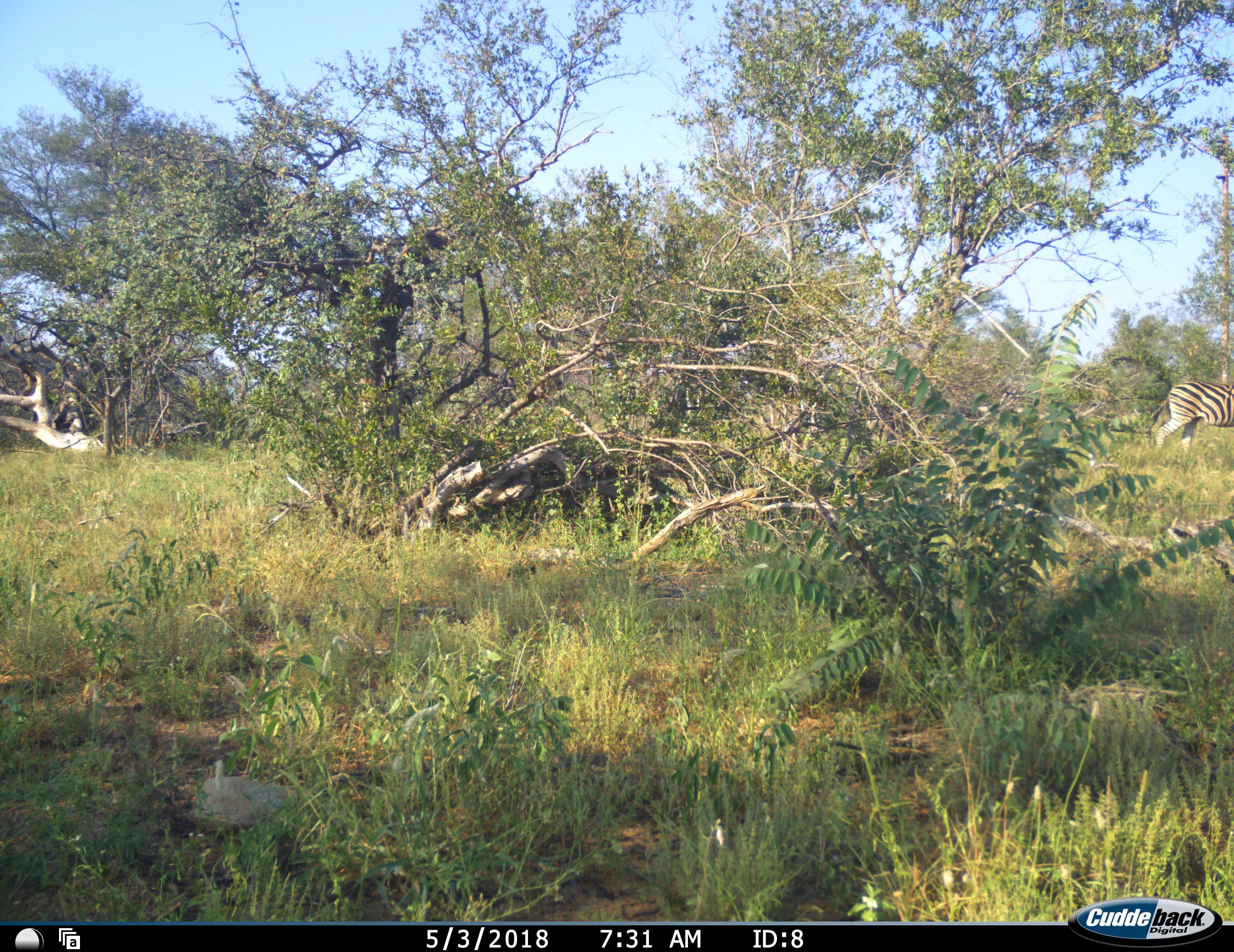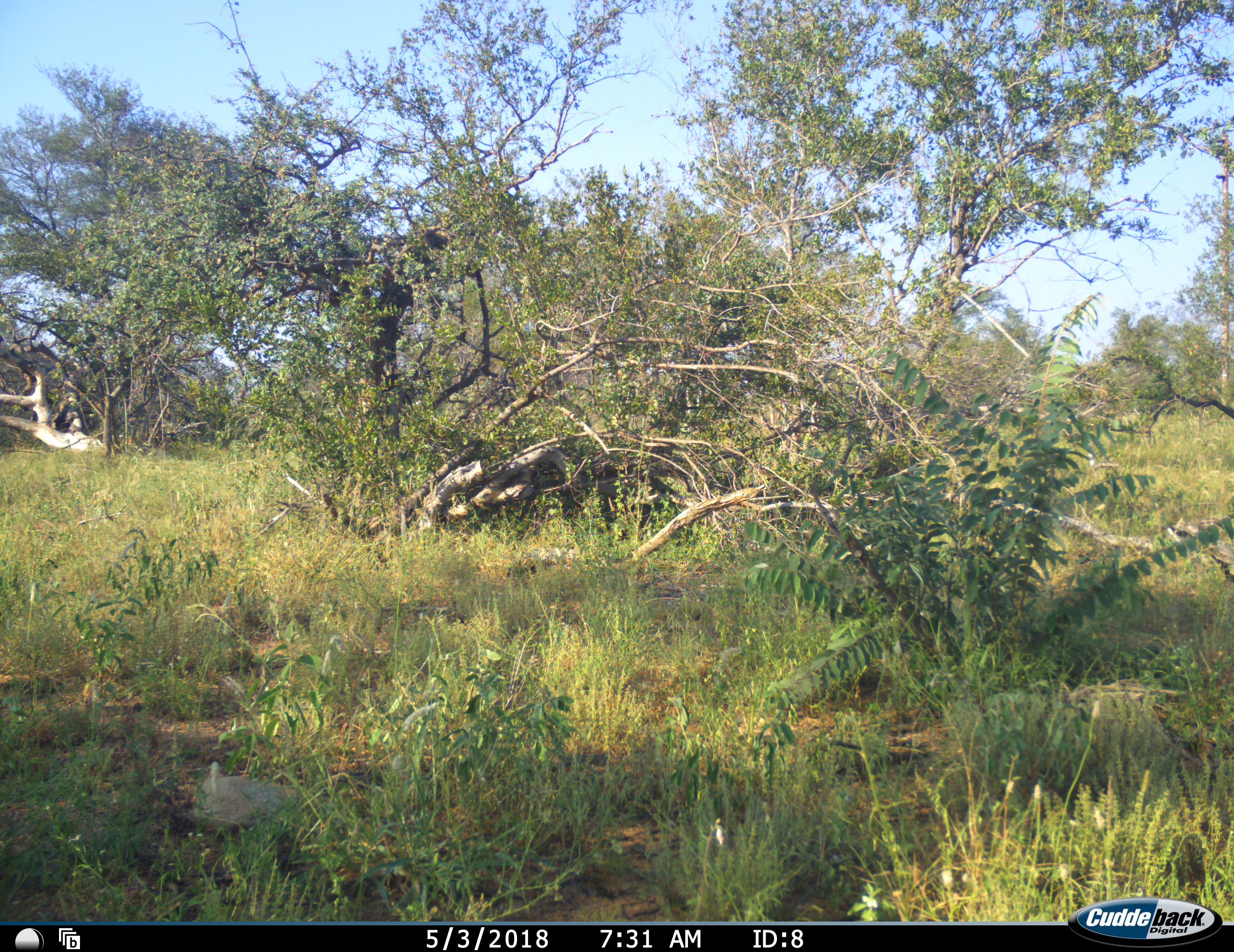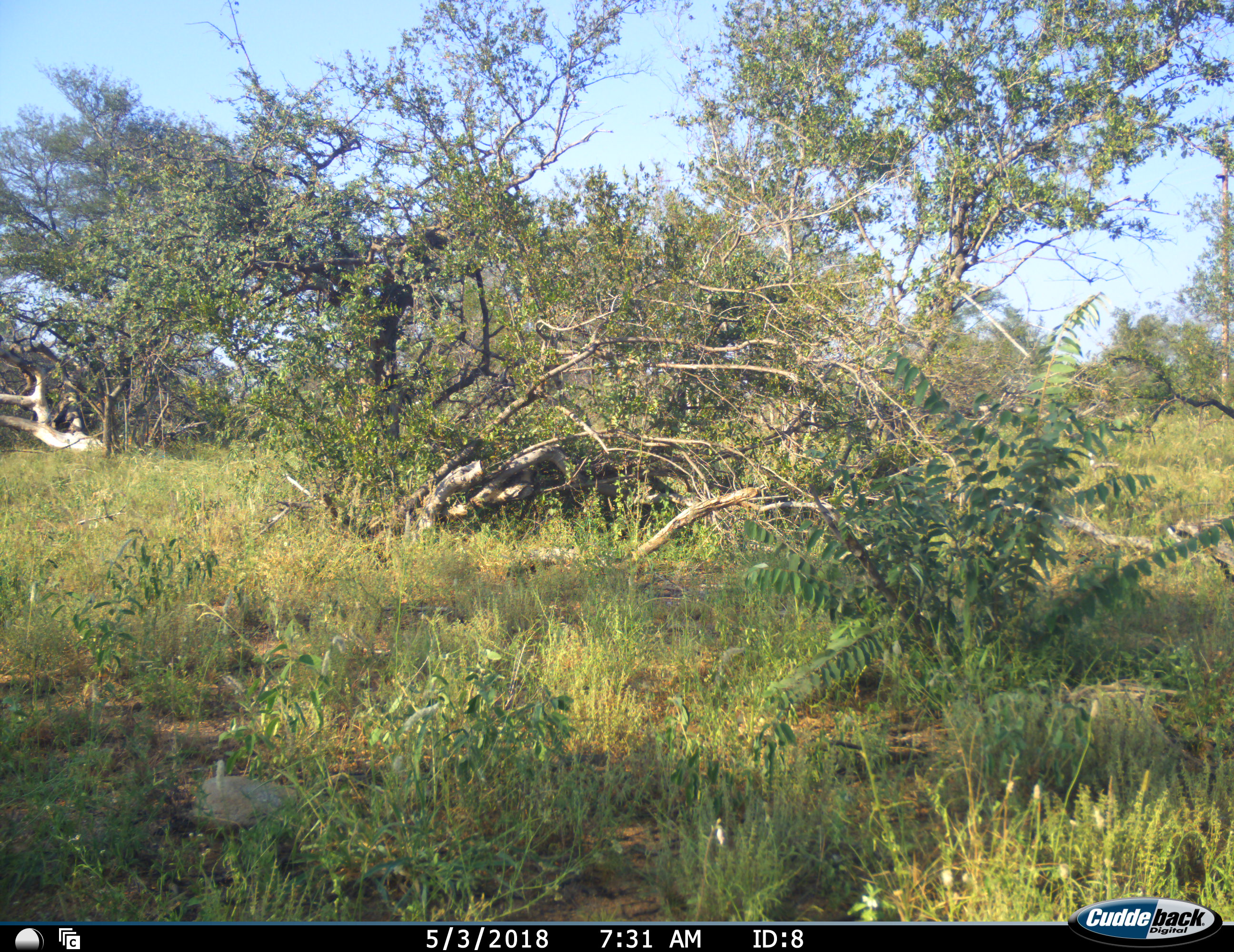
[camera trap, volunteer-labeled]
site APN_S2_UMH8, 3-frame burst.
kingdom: Animalia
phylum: Chordata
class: Mammalia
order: Perissodactyla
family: Equidae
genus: Equus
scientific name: Equus quagga burchellii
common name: burchell's zebra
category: zebraburchells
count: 1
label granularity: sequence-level